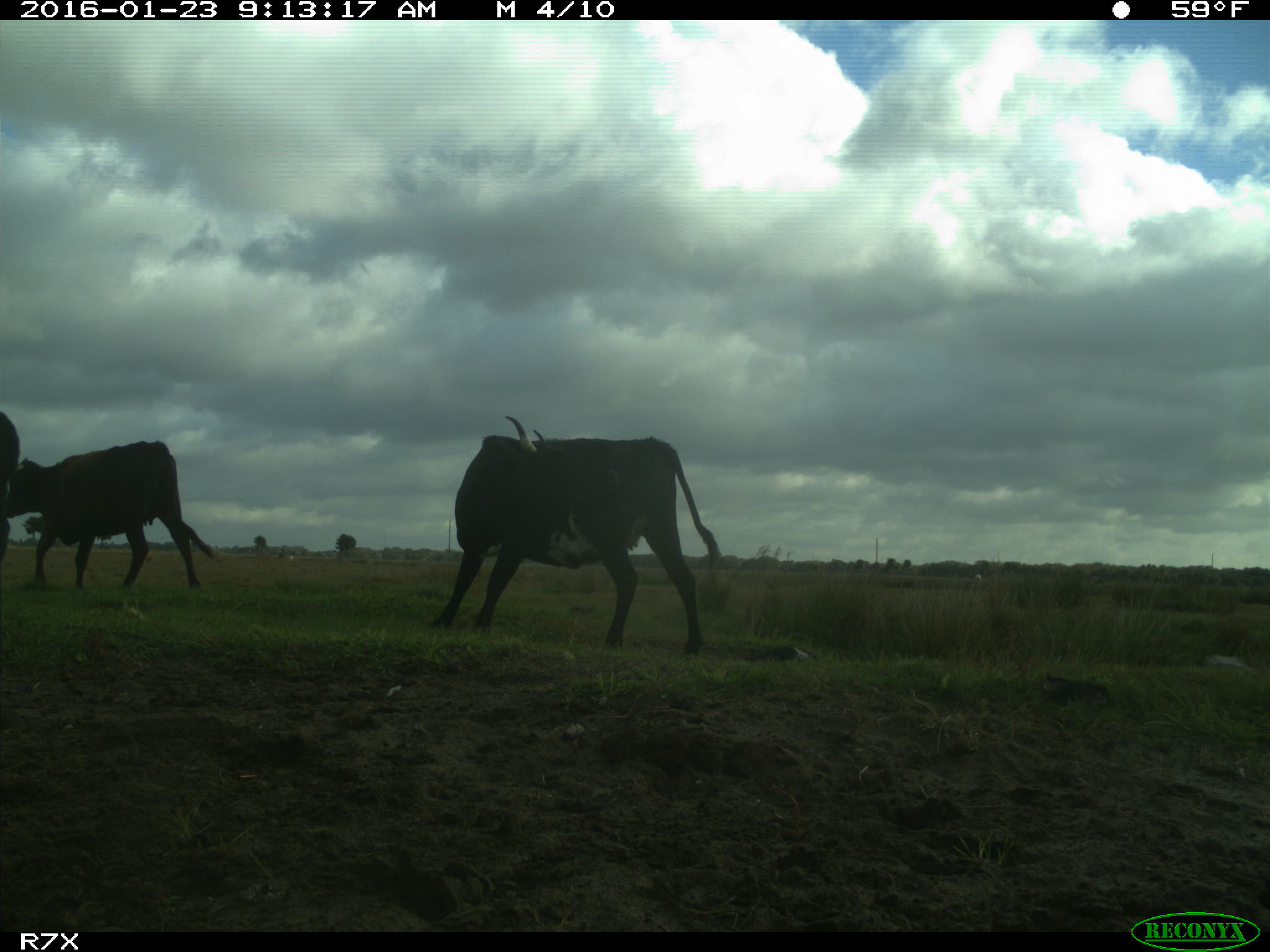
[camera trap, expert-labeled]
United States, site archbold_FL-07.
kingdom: Animalia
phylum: Chordata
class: Mammalia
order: Artiodactyla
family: Bovidae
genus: Bos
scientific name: Bos taurus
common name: domestic cow